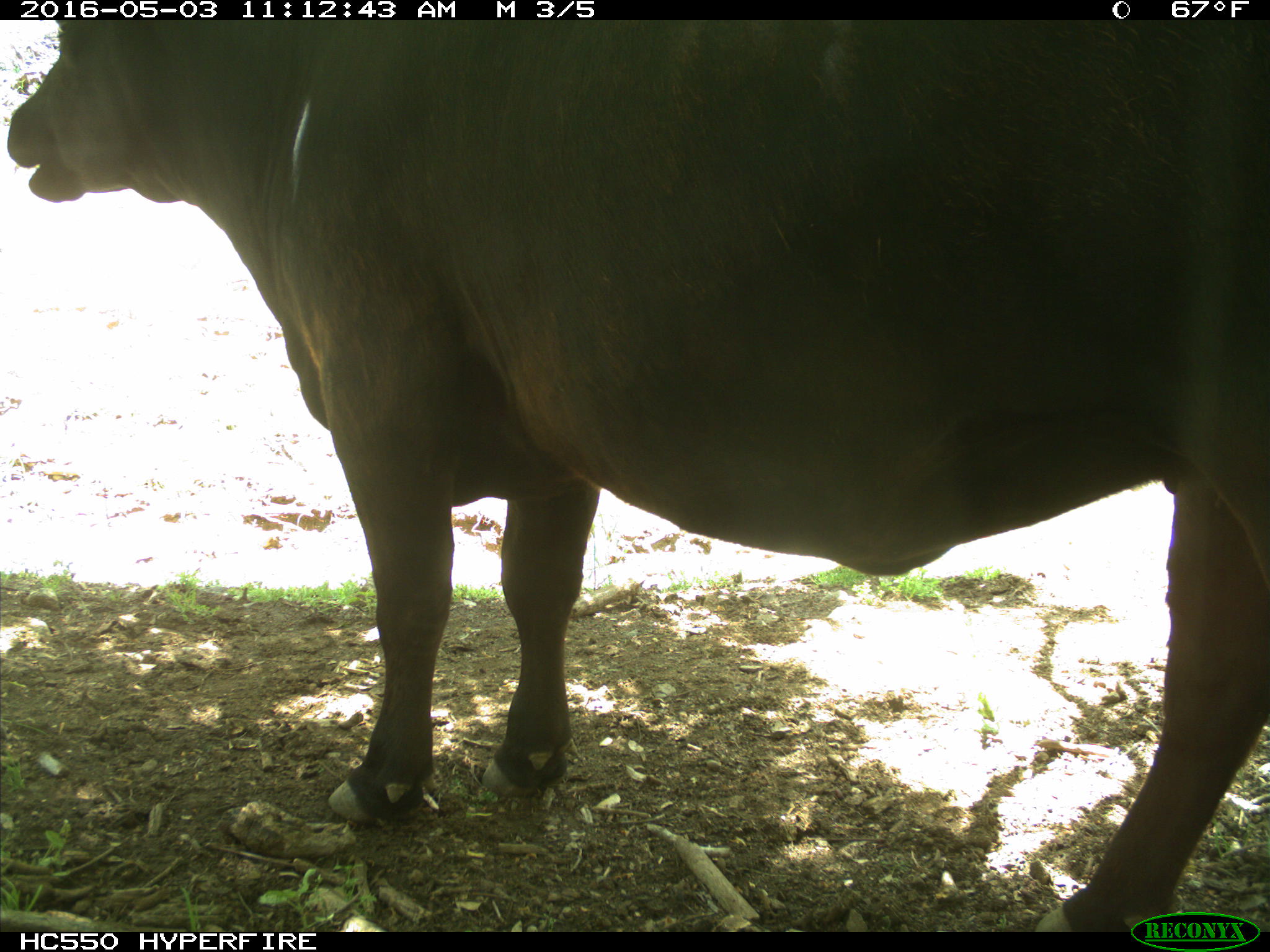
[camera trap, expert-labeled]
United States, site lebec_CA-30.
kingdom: Animalia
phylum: Chordata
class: Mammalia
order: Artiodactyla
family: Bovidae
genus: Bos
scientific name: Bos taurus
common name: domestic cow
Bos taurus (domestic cow).